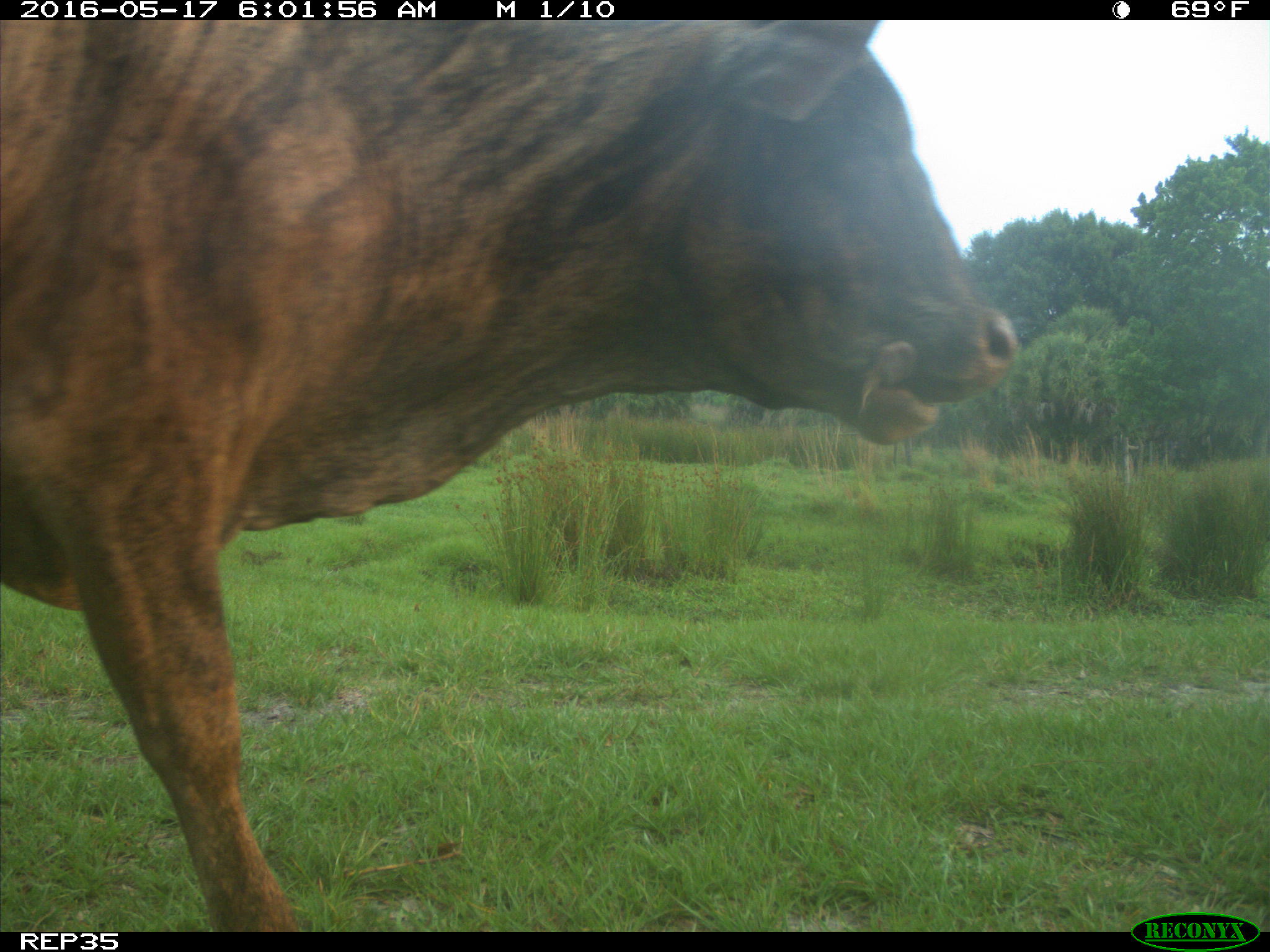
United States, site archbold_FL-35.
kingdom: Animalia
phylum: Chordata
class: Mammalia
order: Artiodactyla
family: Bovidae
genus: Bos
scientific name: Bos taurus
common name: domestic cow